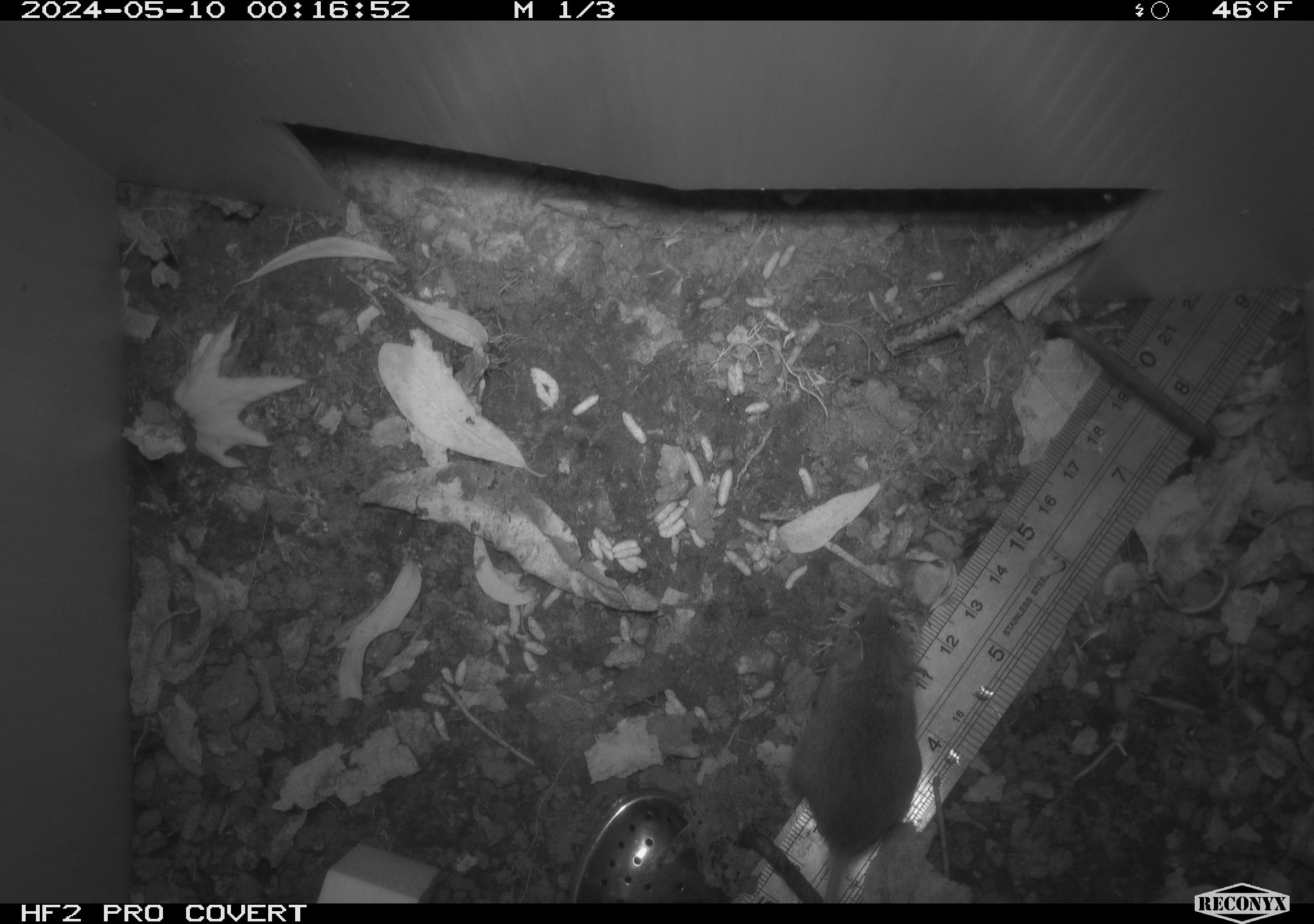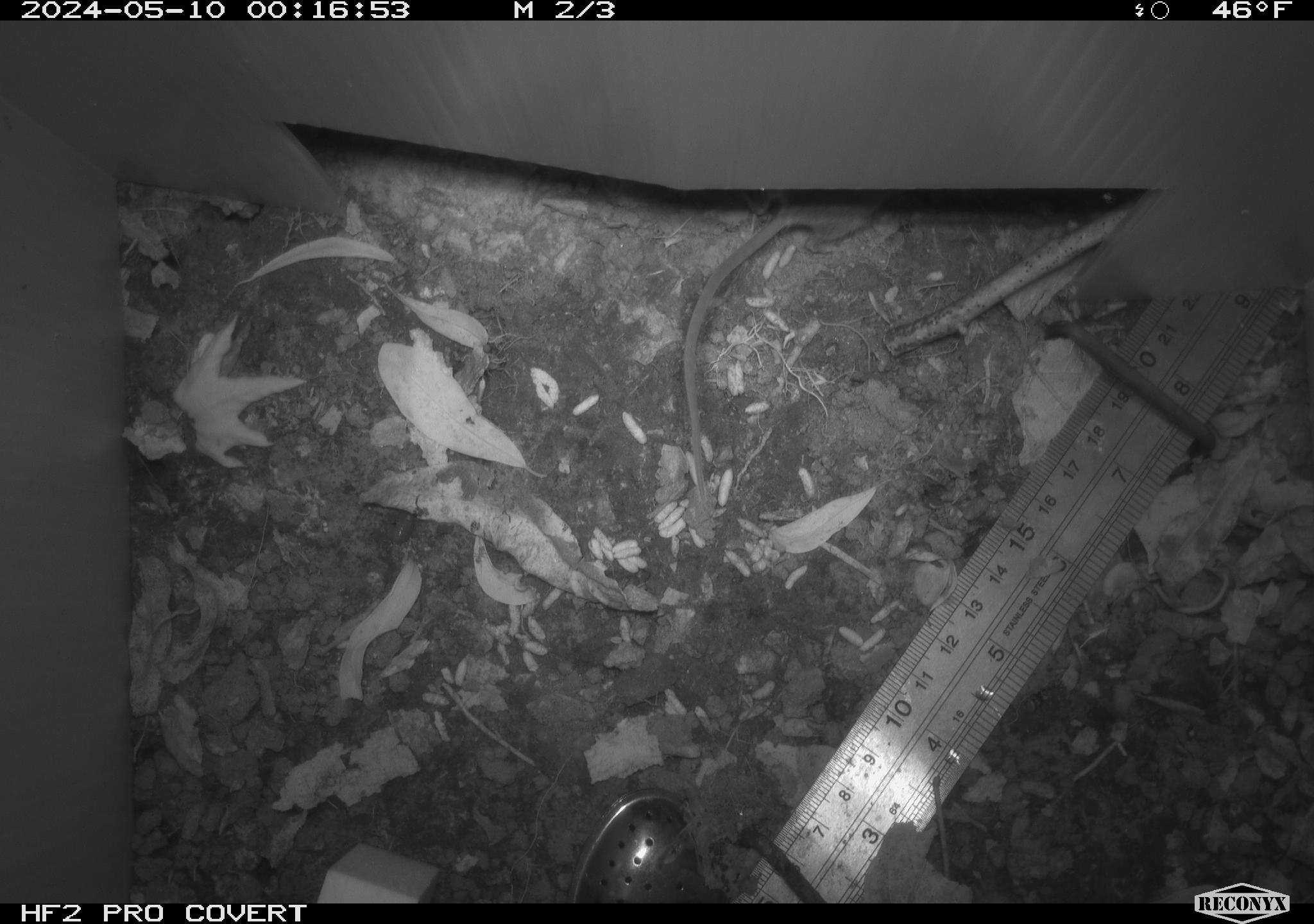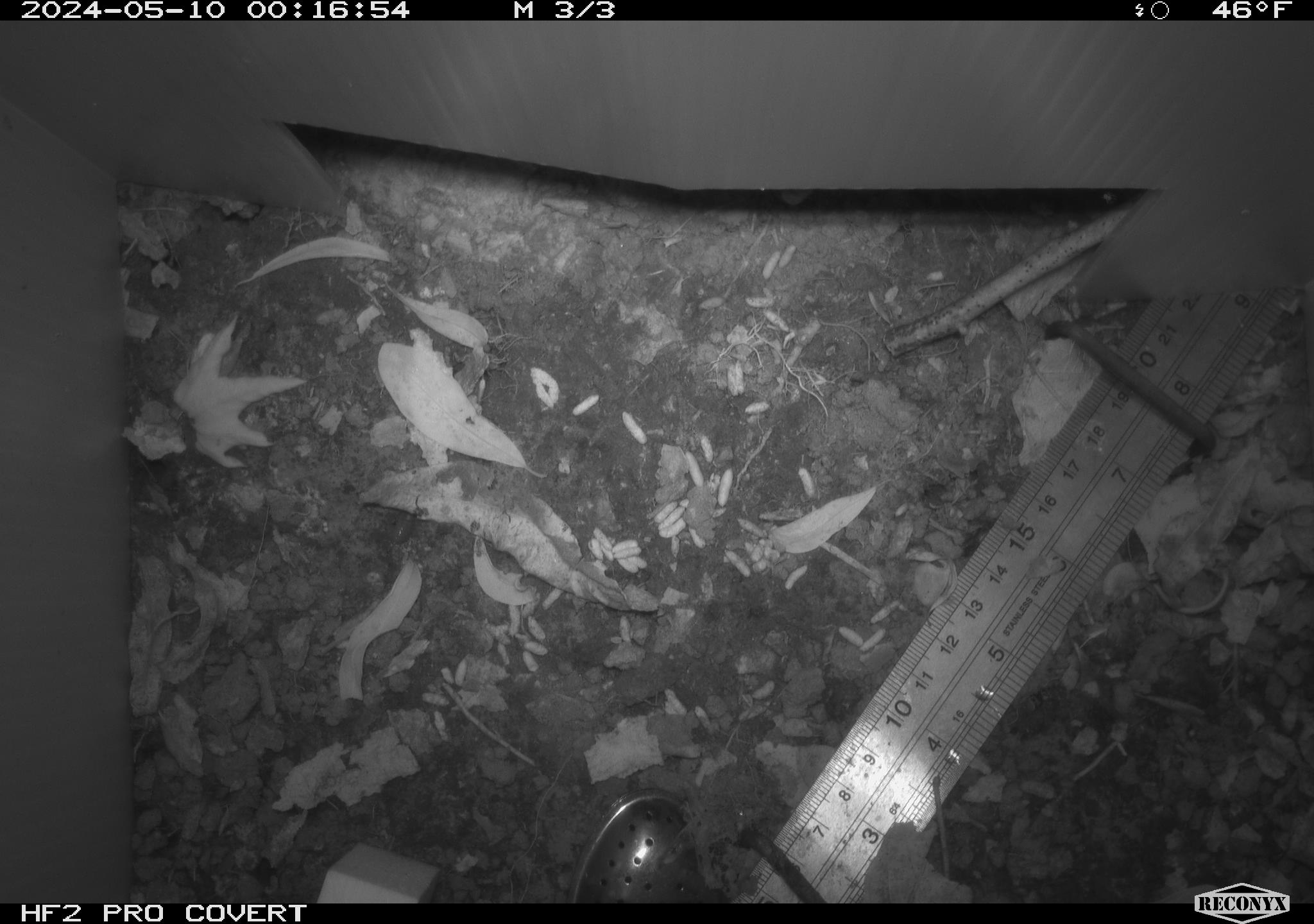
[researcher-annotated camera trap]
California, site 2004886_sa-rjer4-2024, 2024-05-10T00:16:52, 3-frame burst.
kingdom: Animalia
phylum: Chordata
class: Mammalia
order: Rodentia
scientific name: Rodentia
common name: mouse species